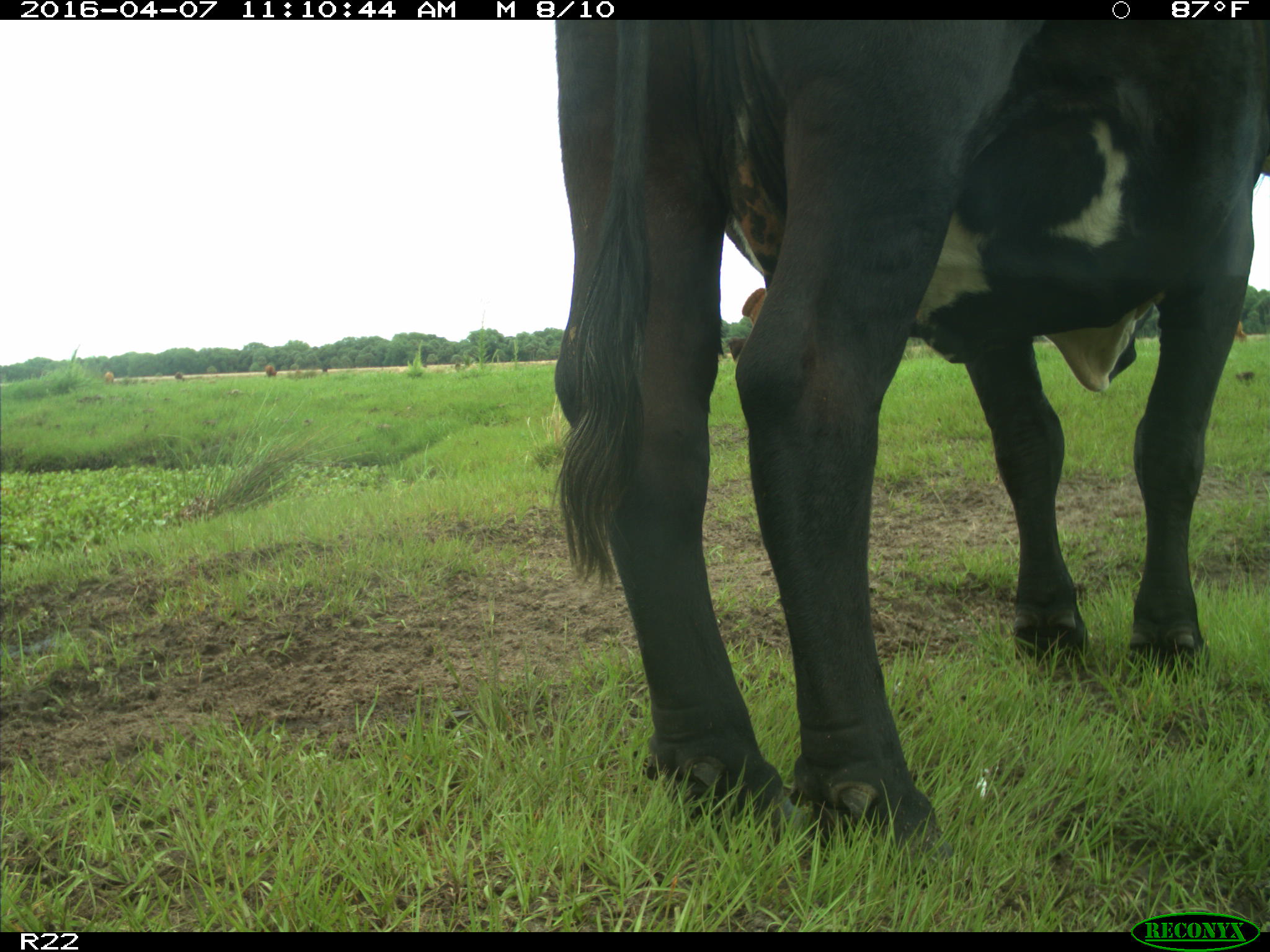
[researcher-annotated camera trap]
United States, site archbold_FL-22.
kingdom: Animalia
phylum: Chordata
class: Mammalia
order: Artiodactyla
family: Bovidae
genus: Bos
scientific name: Bos taurus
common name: domestic cow